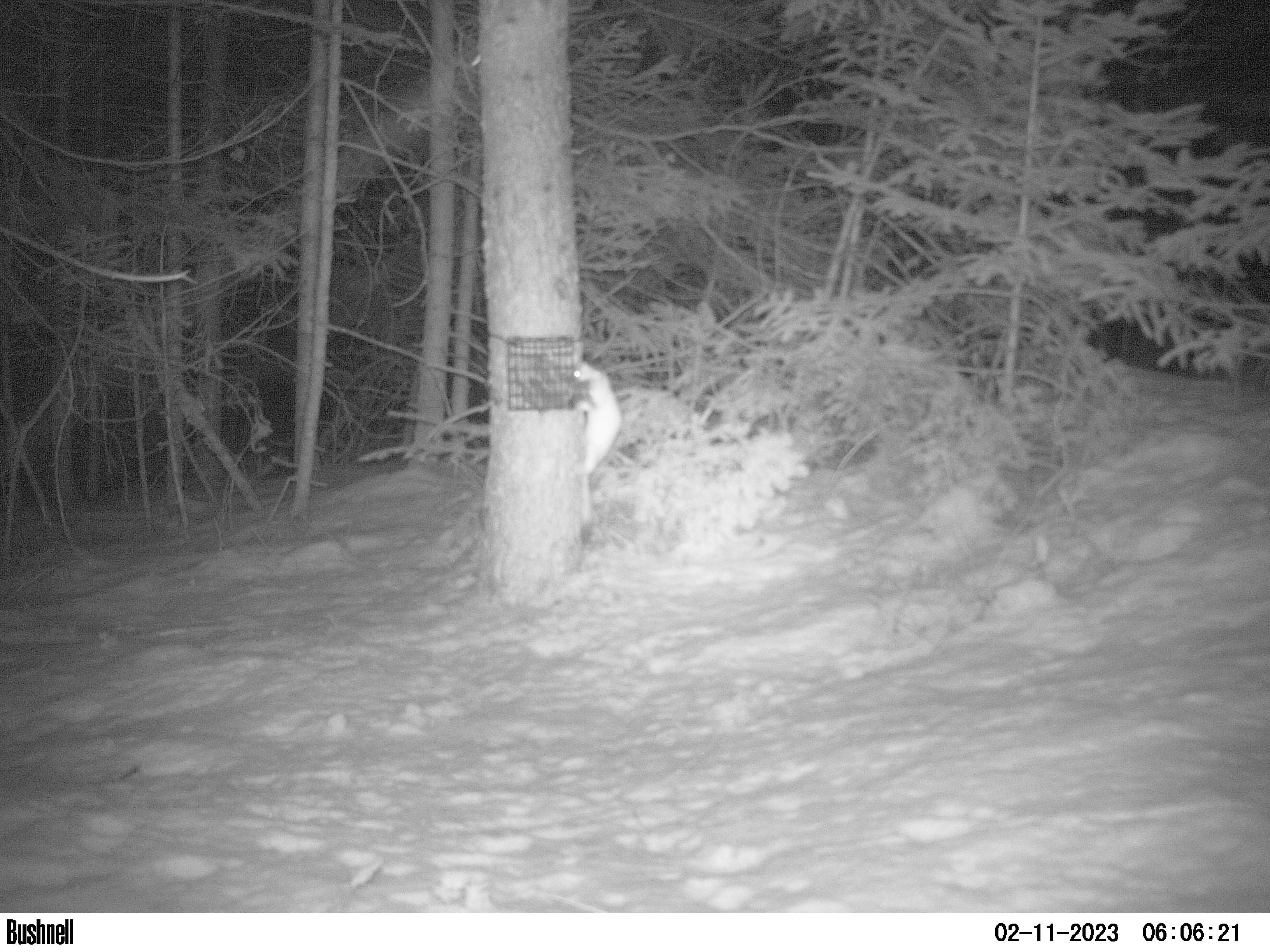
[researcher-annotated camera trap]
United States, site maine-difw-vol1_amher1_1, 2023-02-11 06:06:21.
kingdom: Animalia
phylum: Chordata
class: Mammalia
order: Carnivora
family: Mustelidae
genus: Neogale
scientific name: Neogale frenata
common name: long-tailed weasel